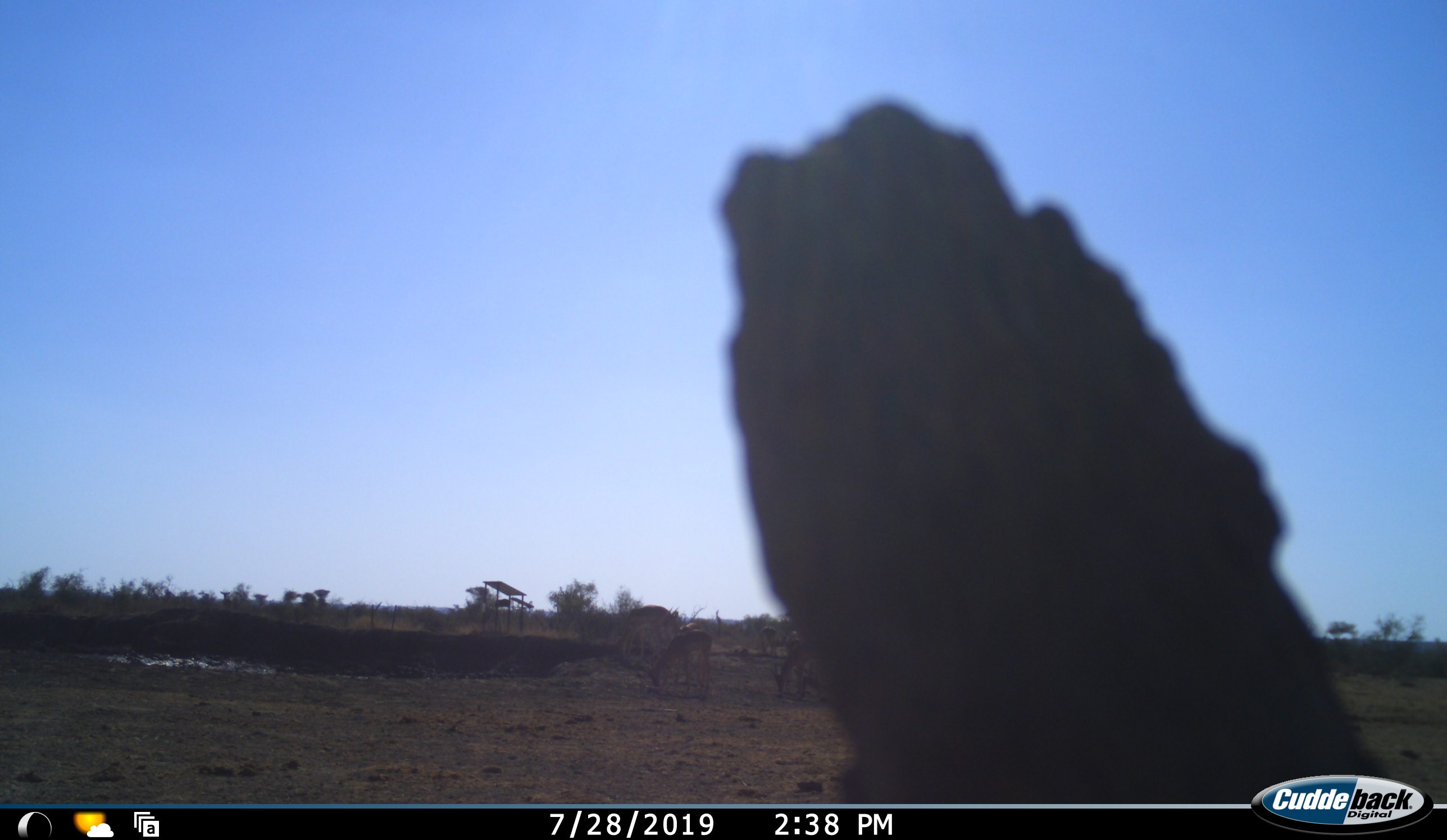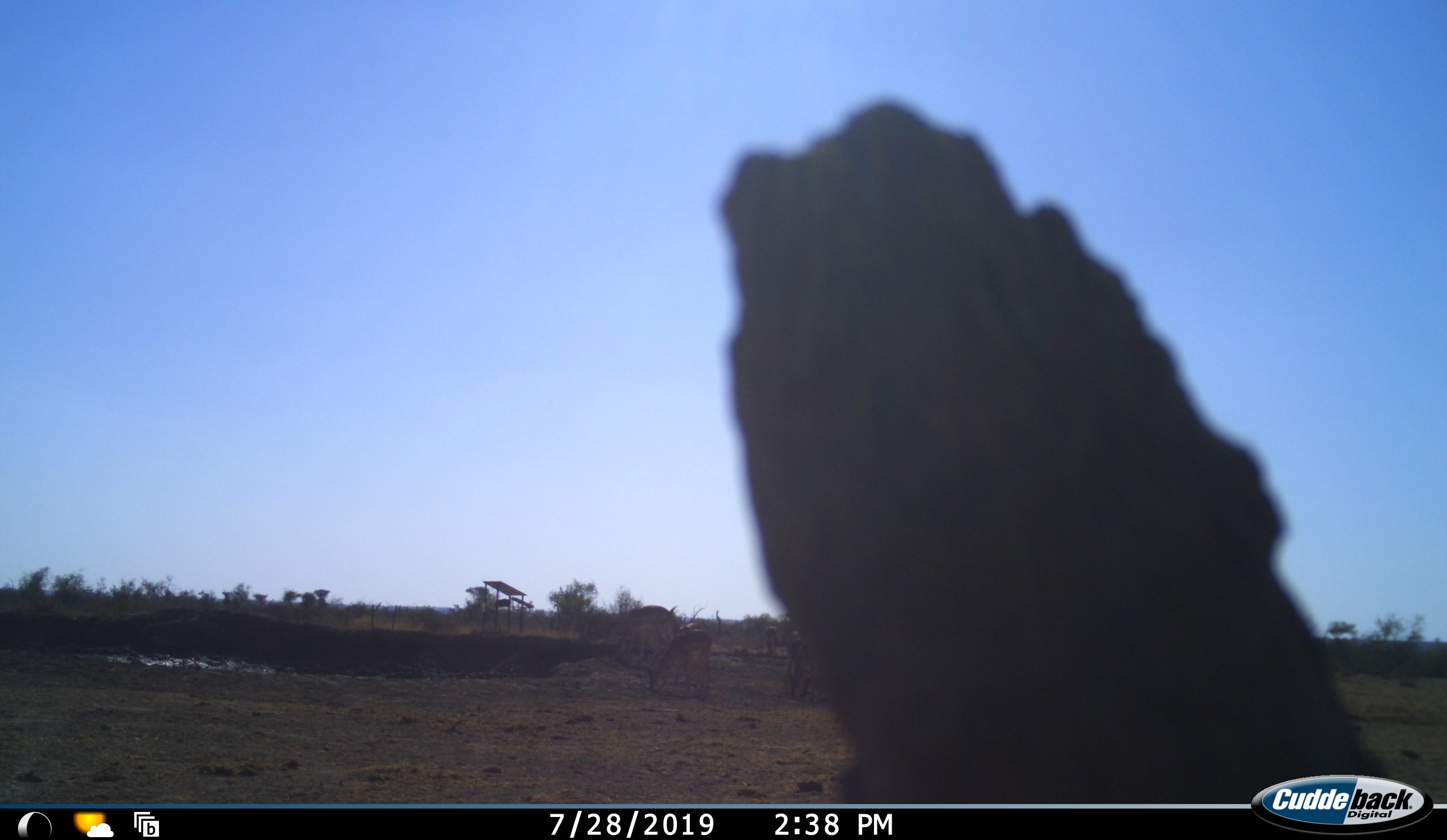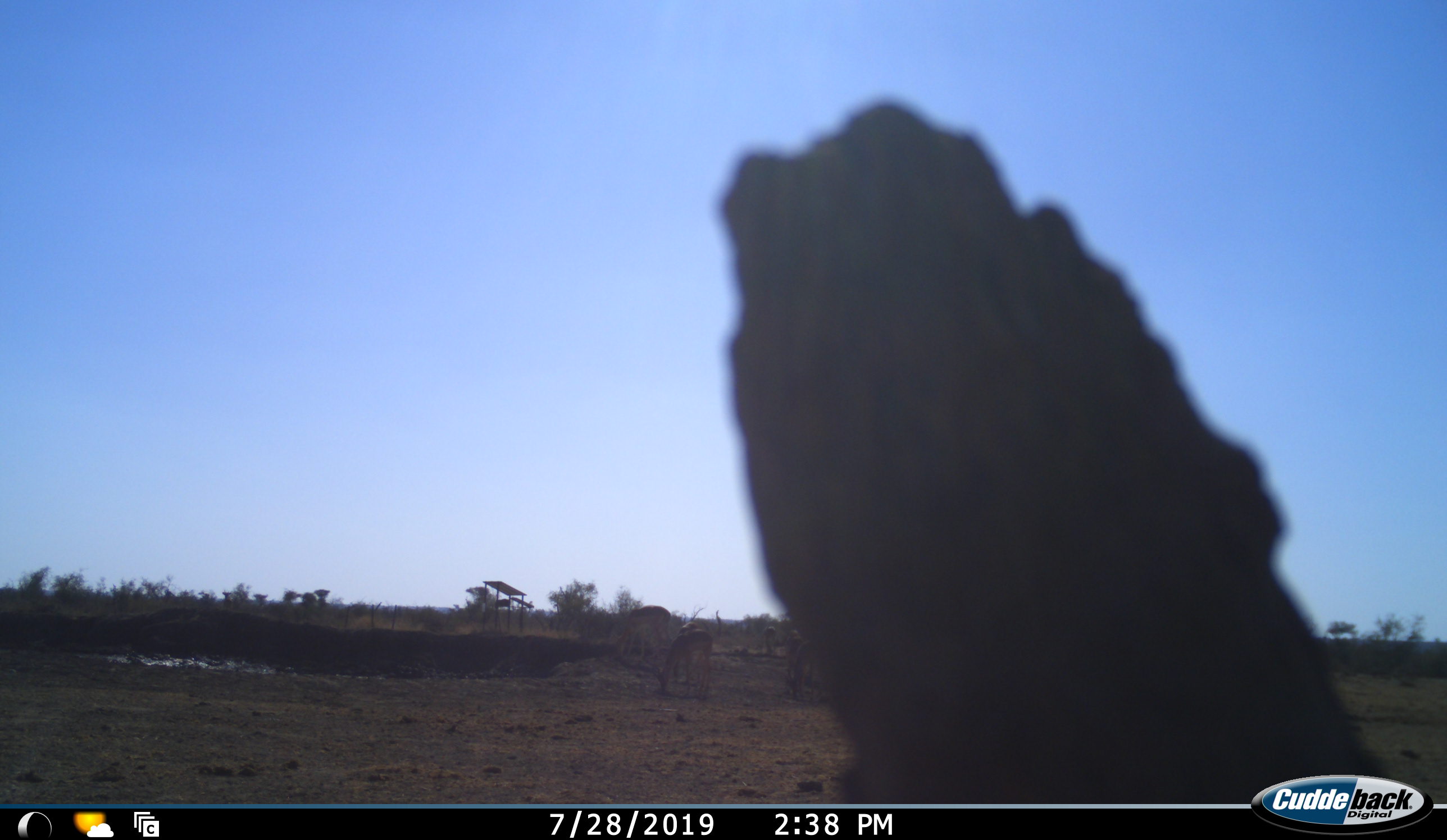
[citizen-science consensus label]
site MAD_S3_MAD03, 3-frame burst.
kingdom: Animalia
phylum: Chordata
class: Mammalia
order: Artiodactyla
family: Bovidae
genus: Aepyceros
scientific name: Aepyceros melampus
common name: impala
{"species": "impala (Aepyceros melampus)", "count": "4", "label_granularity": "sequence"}